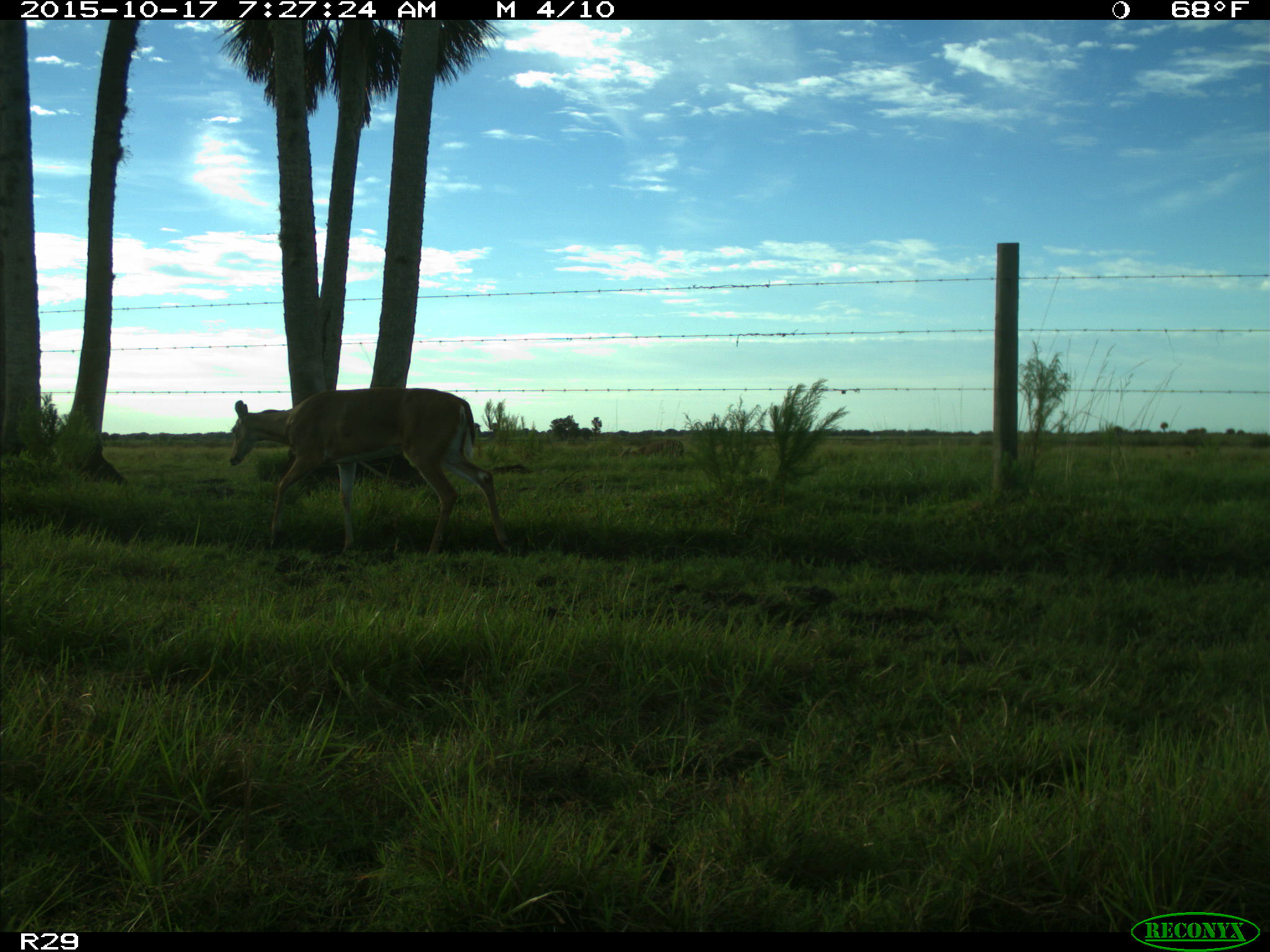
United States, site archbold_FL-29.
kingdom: Animalia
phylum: Chordata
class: Mammalia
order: Artiodactyla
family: Cervidae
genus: Odocoileus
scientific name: Odocoileus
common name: deer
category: unidentified deer